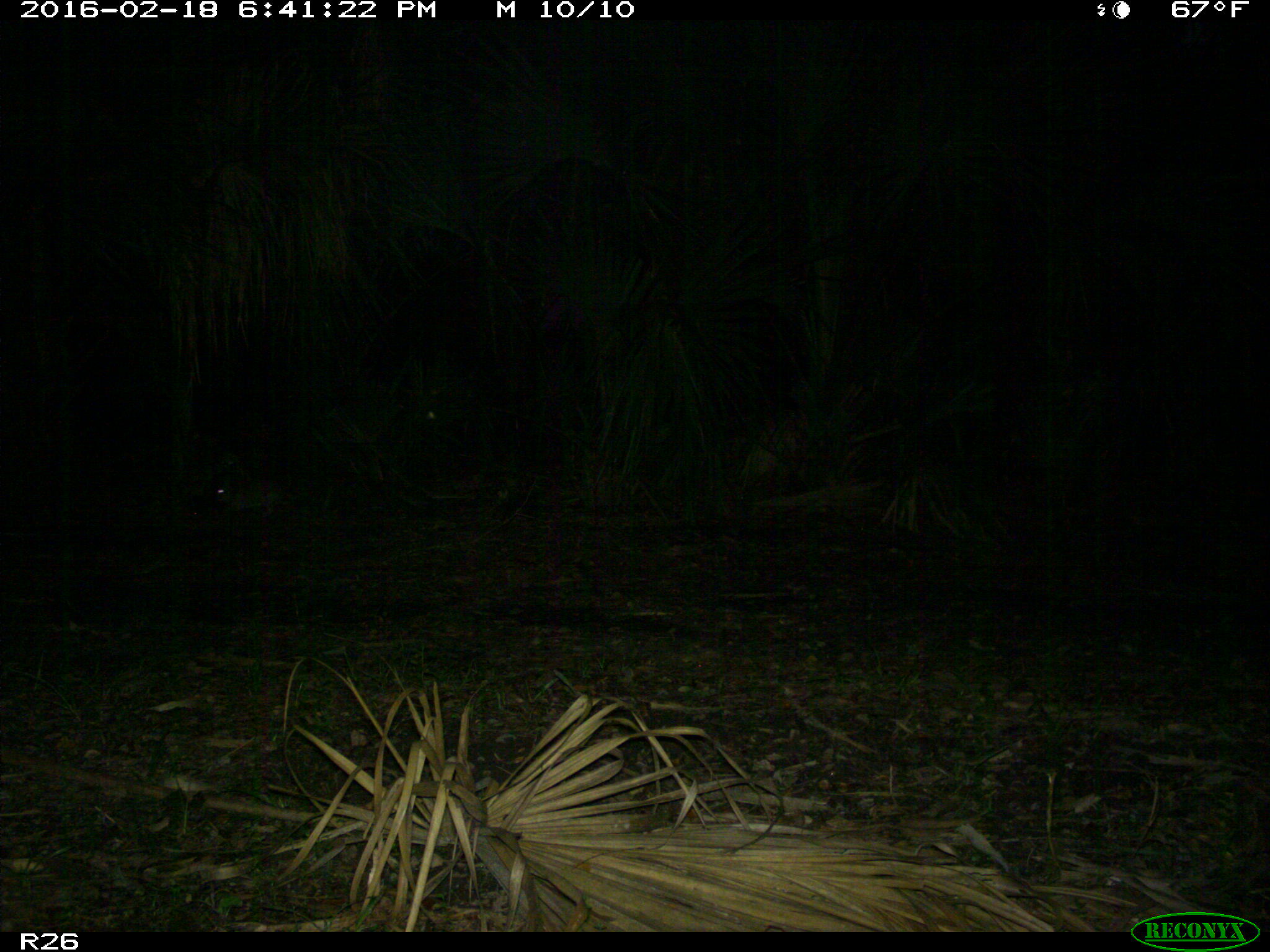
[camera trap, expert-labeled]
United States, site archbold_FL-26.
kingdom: Animalia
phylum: Chordata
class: Mammalia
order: Lagomorpha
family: Leporidae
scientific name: Leporidae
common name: rabbits and hares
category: unidentified rabbit